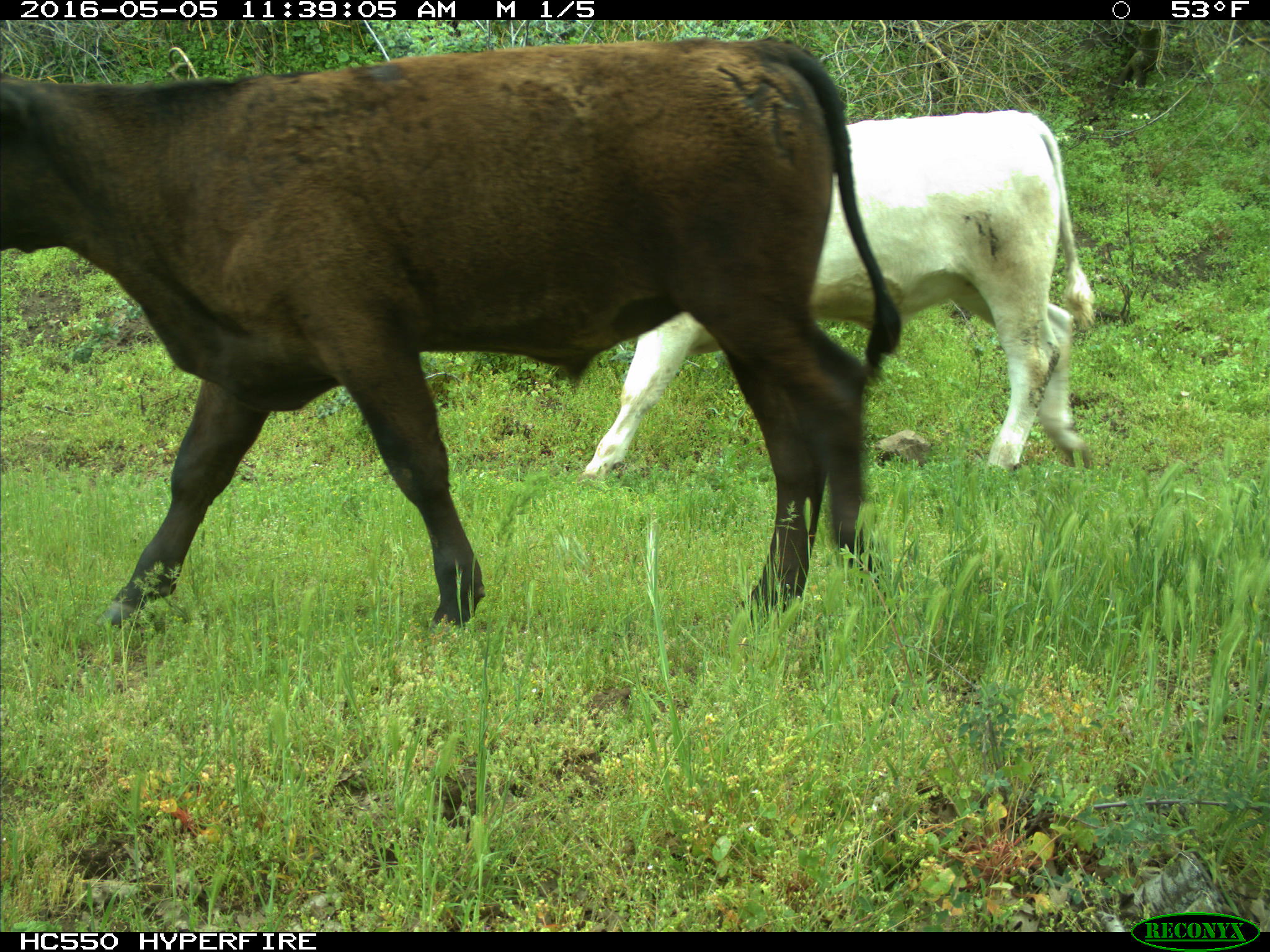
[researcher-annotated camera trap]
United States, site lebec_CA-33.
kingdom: Animalia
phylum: Chordata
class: Mammalia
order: Artiodactyla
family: Bovidae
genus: Bos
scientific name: Bos taurus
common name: domestic cow